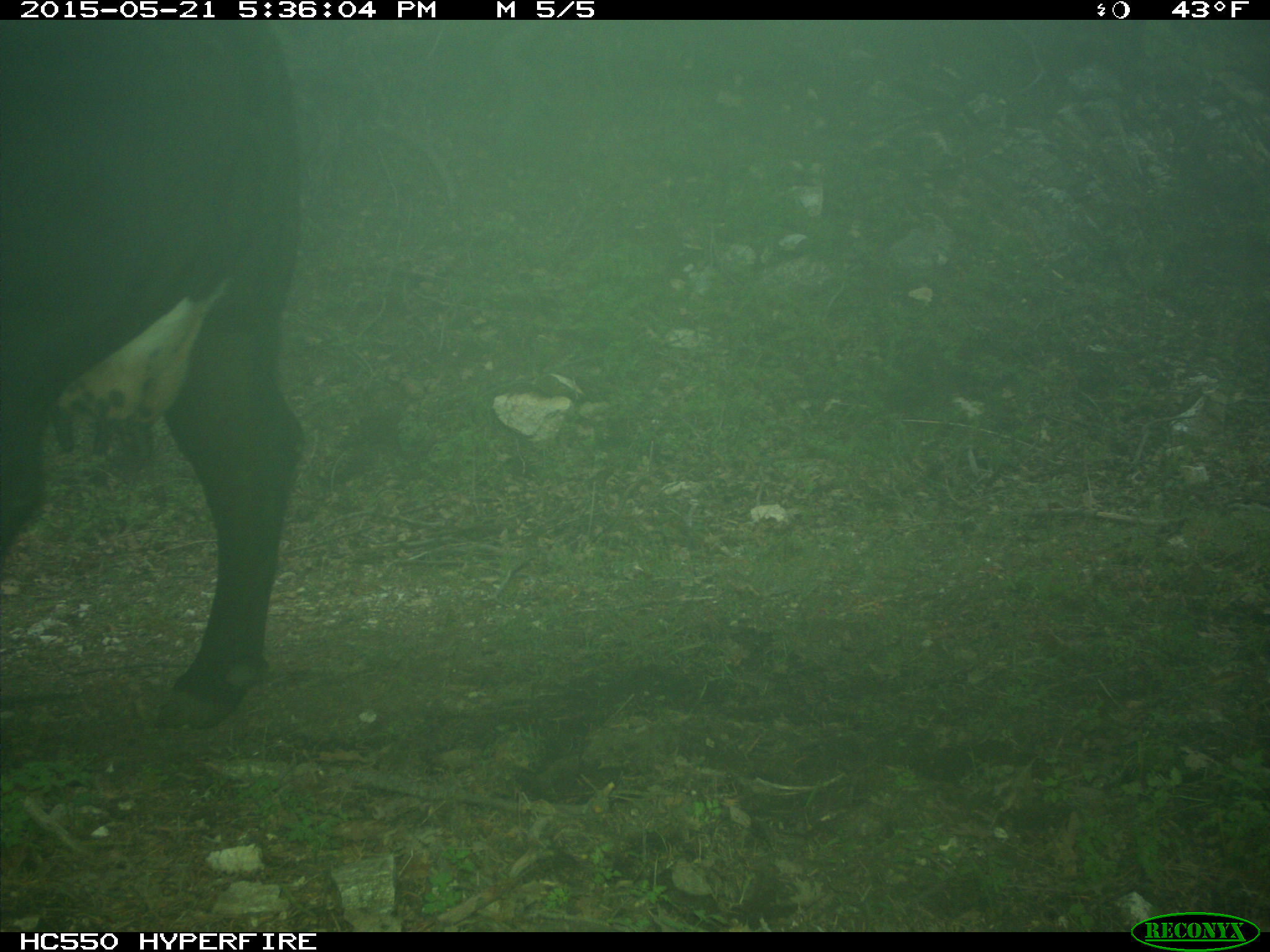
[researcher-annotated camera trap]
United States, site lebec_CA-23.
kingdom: Animalia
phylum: Chordata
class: Mammalia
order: Artiodactyla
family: Bovidae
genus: Bos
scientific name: Bos taurus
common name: domestic cow